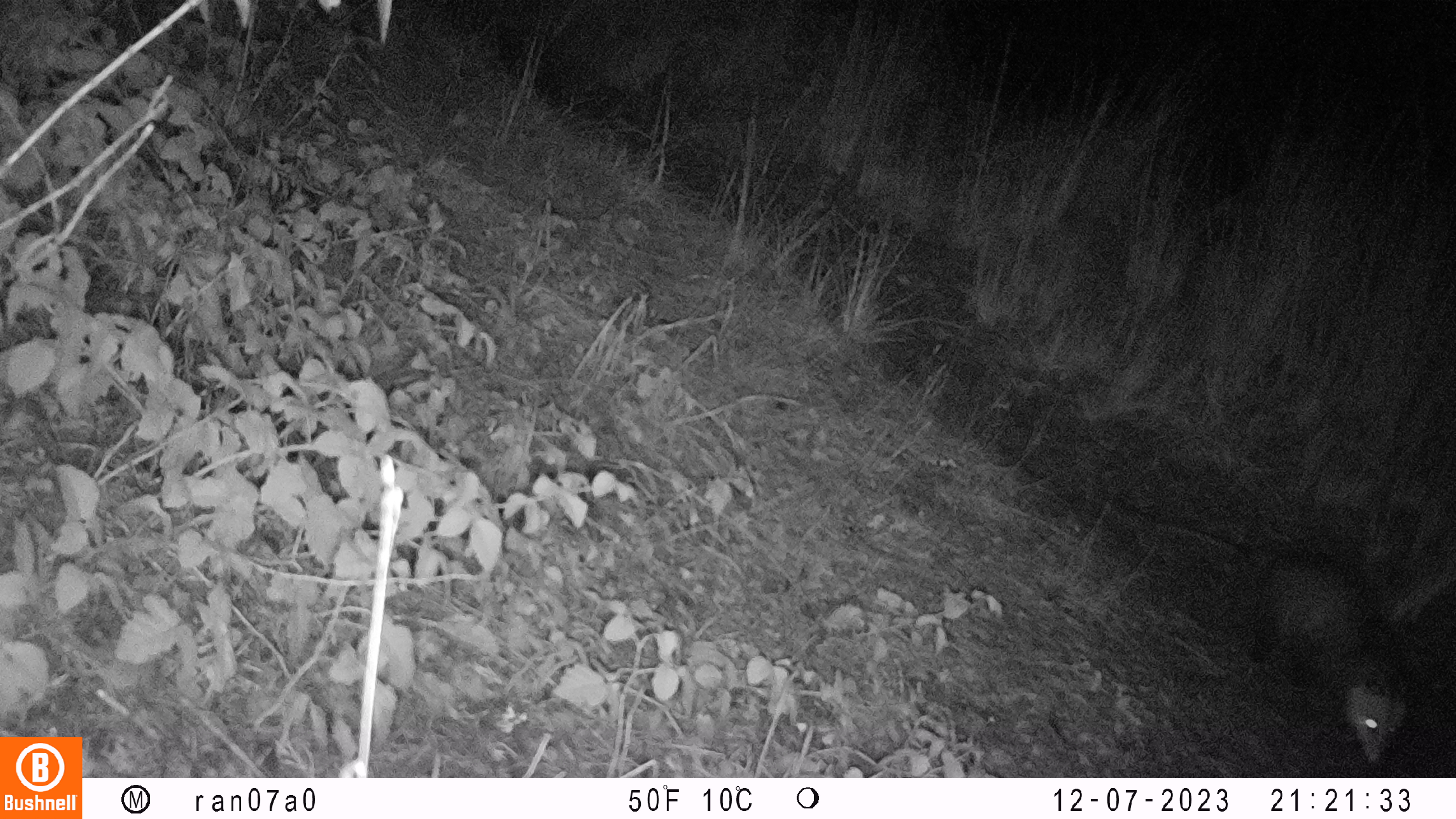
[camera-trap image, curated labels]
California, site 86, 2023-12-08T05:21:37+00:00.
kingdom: Animalia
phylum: Chordata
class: Mammalia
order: Didelphimorphia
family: Didelphidae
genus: Didelphis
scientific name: Didelphis virginiana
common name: virginia opossum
Virginia opossum (Didelphis virginiana).